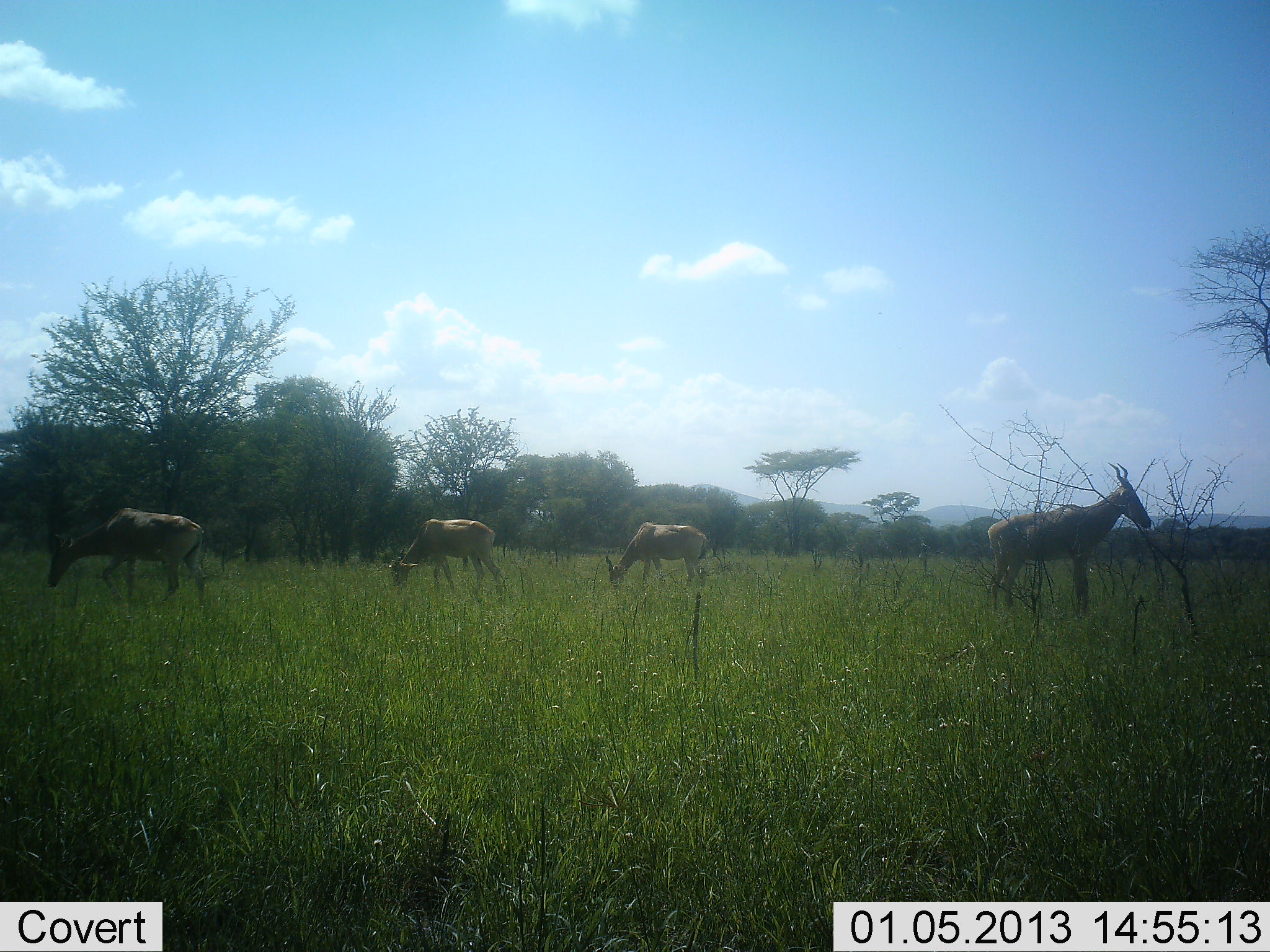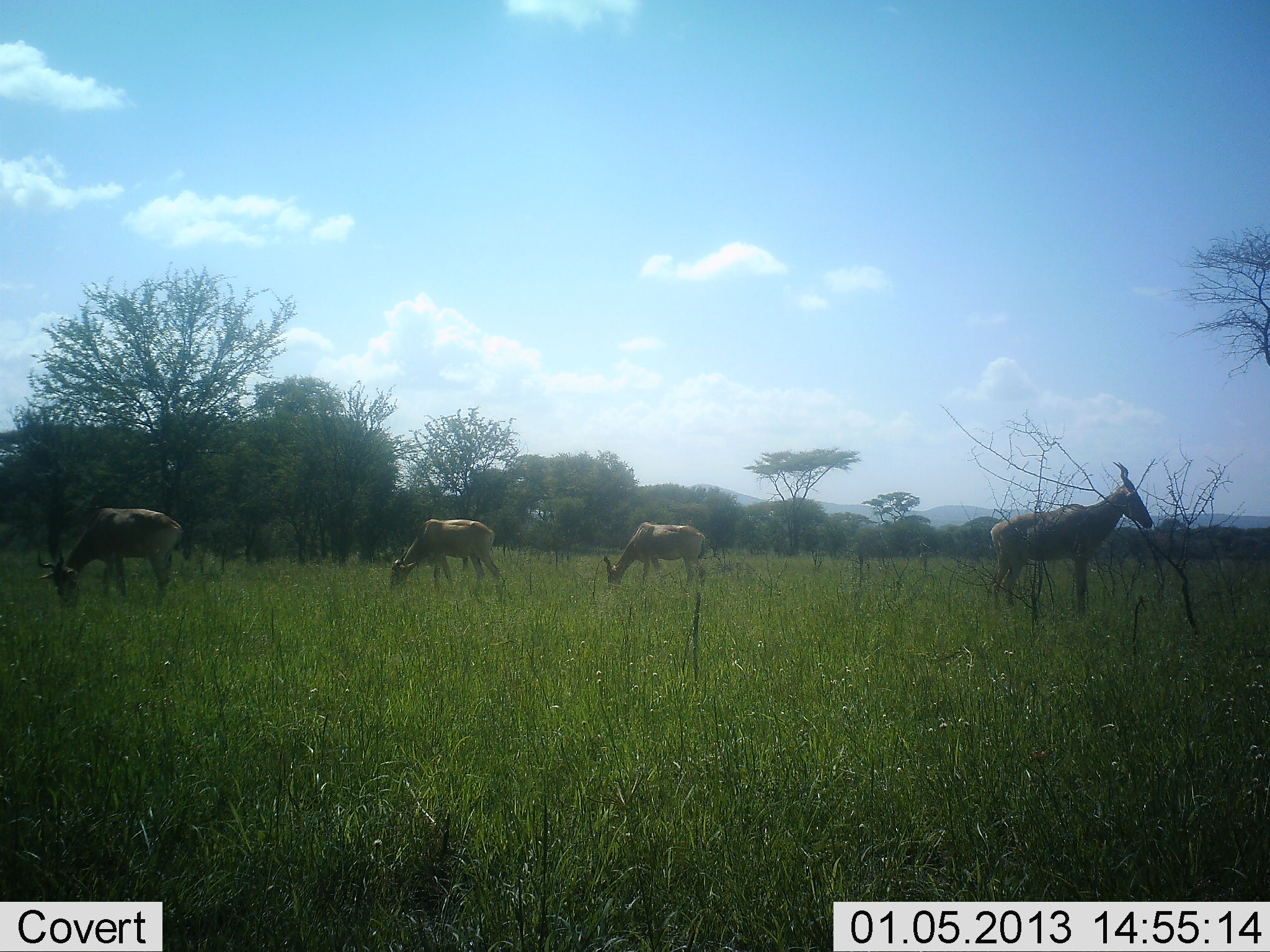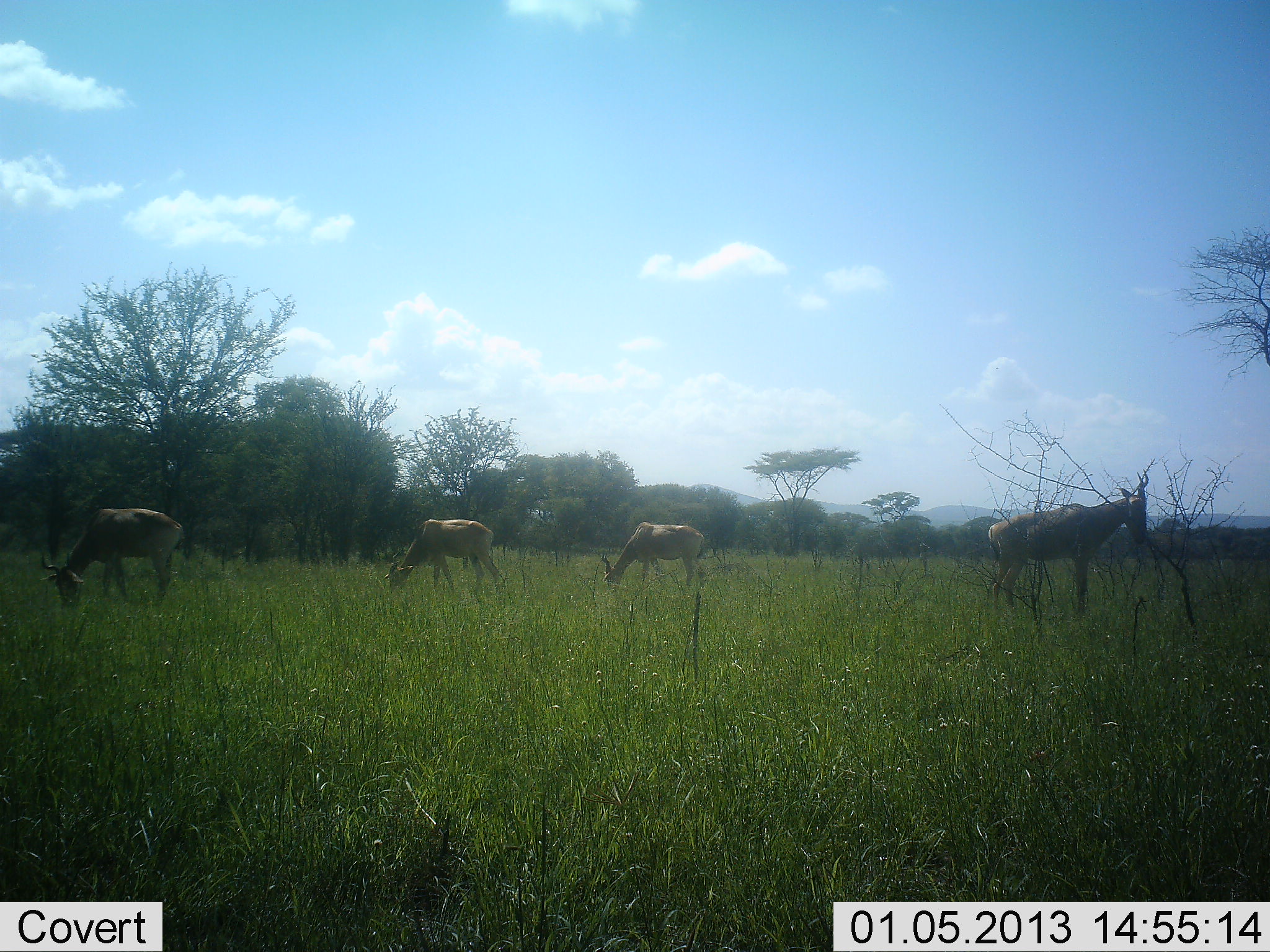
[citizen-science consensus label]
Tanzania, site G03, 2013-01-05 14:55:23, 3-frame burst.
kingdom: Animalia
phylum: Chordata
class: Mammalia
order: Artiodactyla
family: Bovidae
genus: Alcelaphus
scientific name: Alcelaphus buselaphus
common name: hartebeest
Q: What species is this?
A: Hartebeest (Alcelaphus buselaphus).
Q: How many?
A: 4.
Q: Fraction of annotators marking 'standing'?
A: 65%.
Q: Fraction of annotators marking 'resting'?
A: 0%.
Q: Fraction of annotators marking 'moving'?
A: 0%.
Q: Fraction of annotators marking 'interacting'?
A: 0%.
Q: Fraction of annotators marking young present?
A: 0%.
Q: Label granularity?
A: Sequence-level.